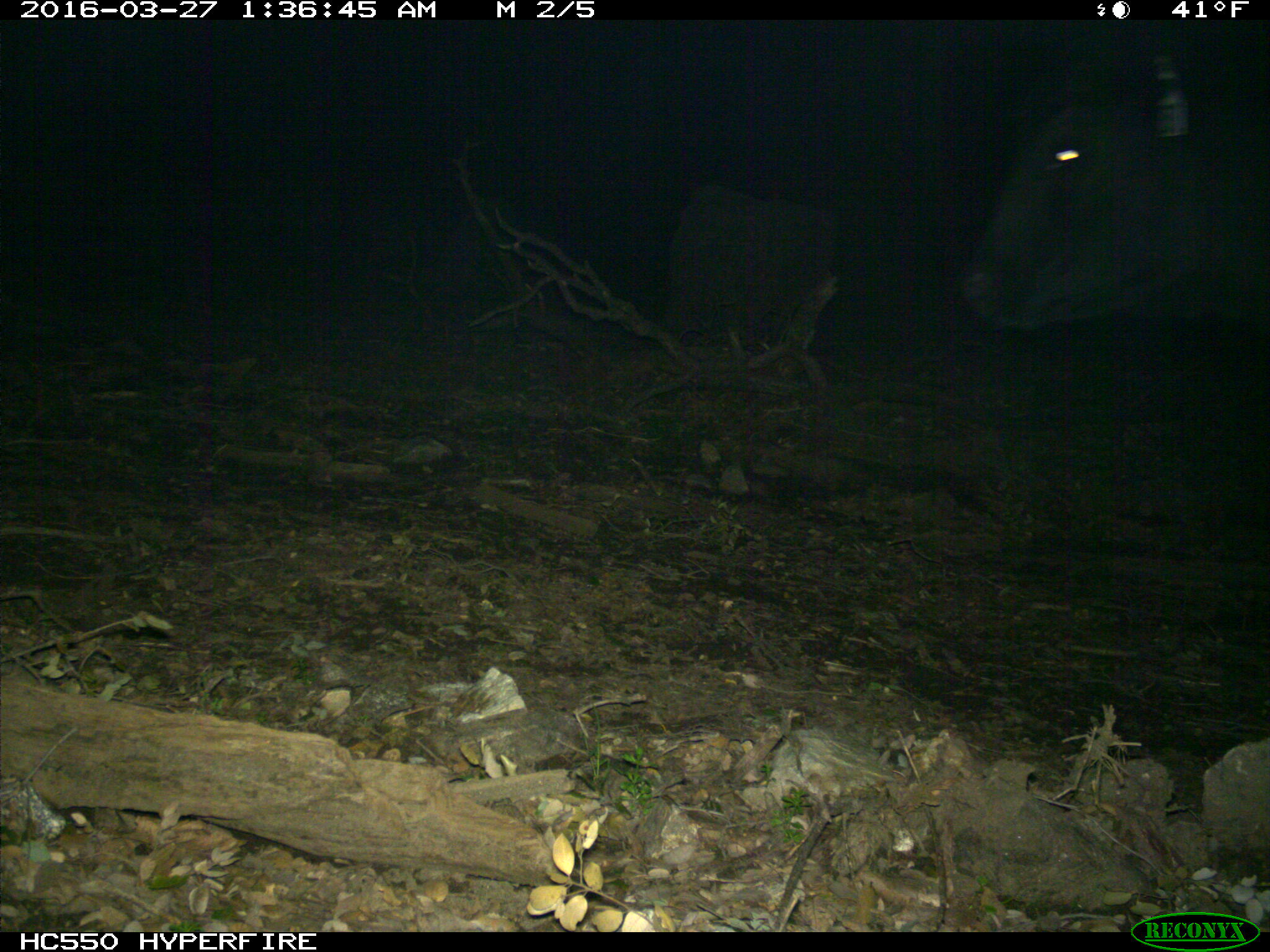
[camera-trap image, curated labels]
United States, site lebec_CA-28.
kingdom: Animalia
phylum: Chordata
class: Mammalia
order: Artiodactyla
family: Bovidae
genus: Bos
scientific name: Bos taurus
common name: domestic cow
Bos taurus (domestic cow).